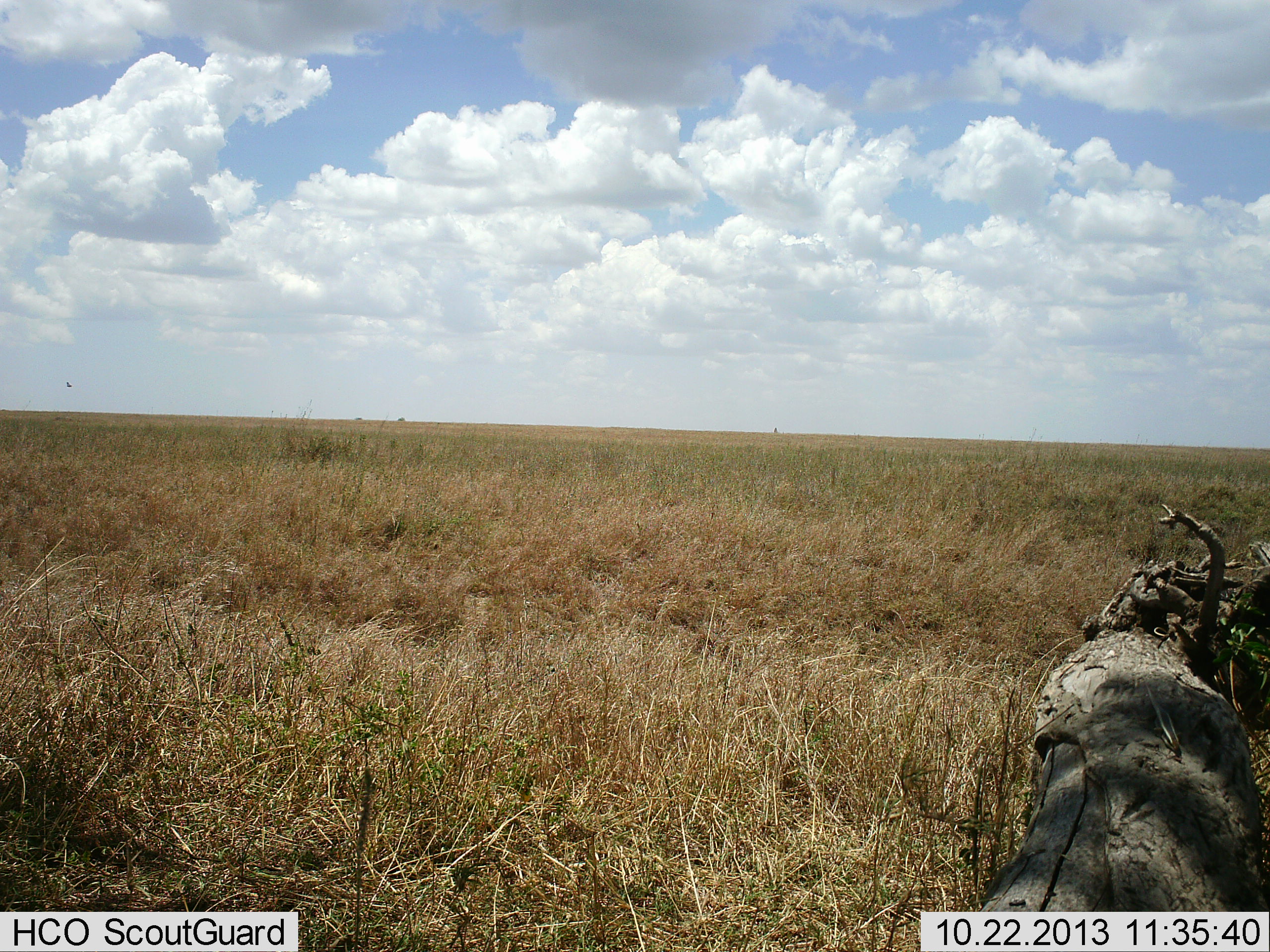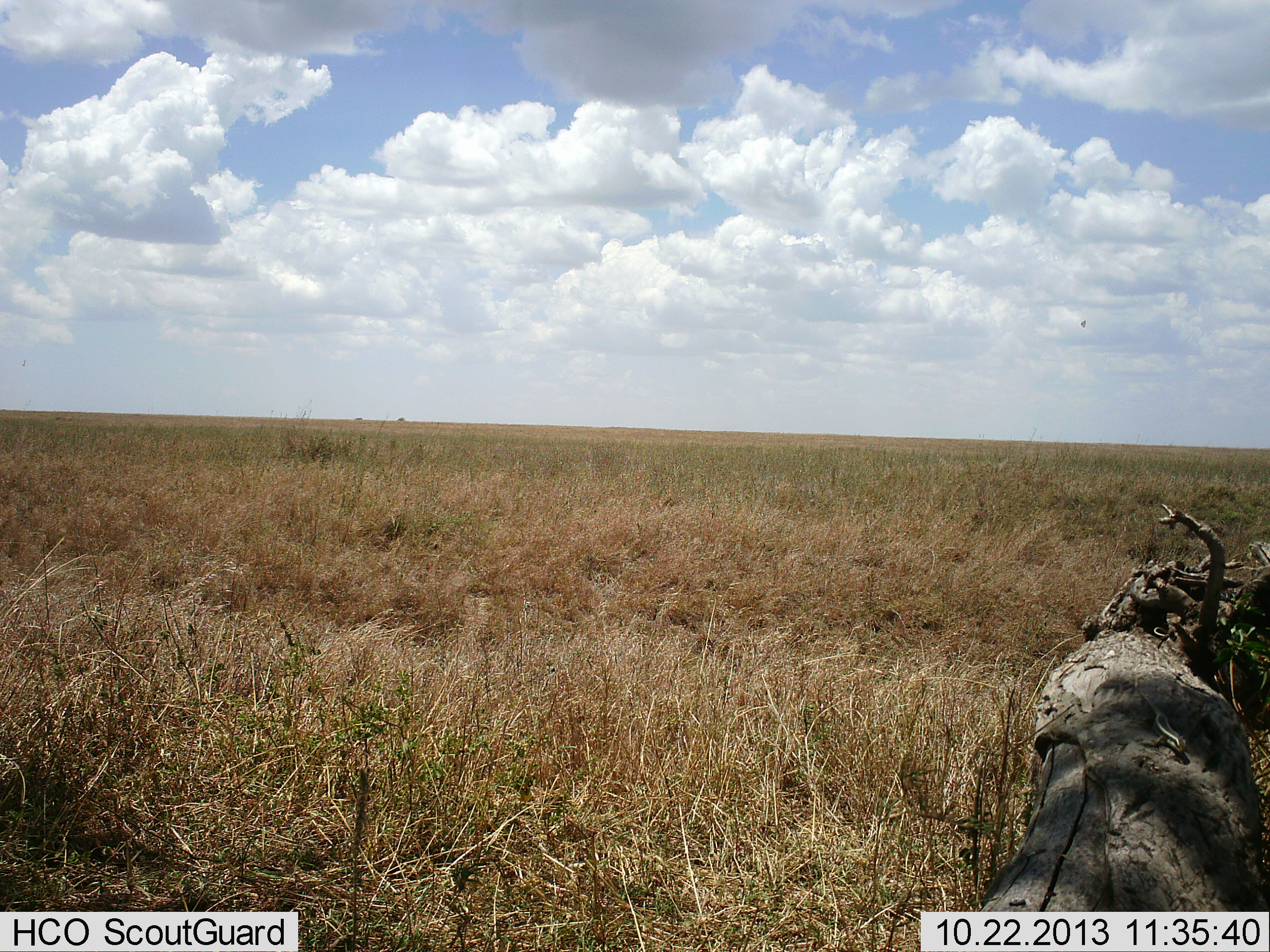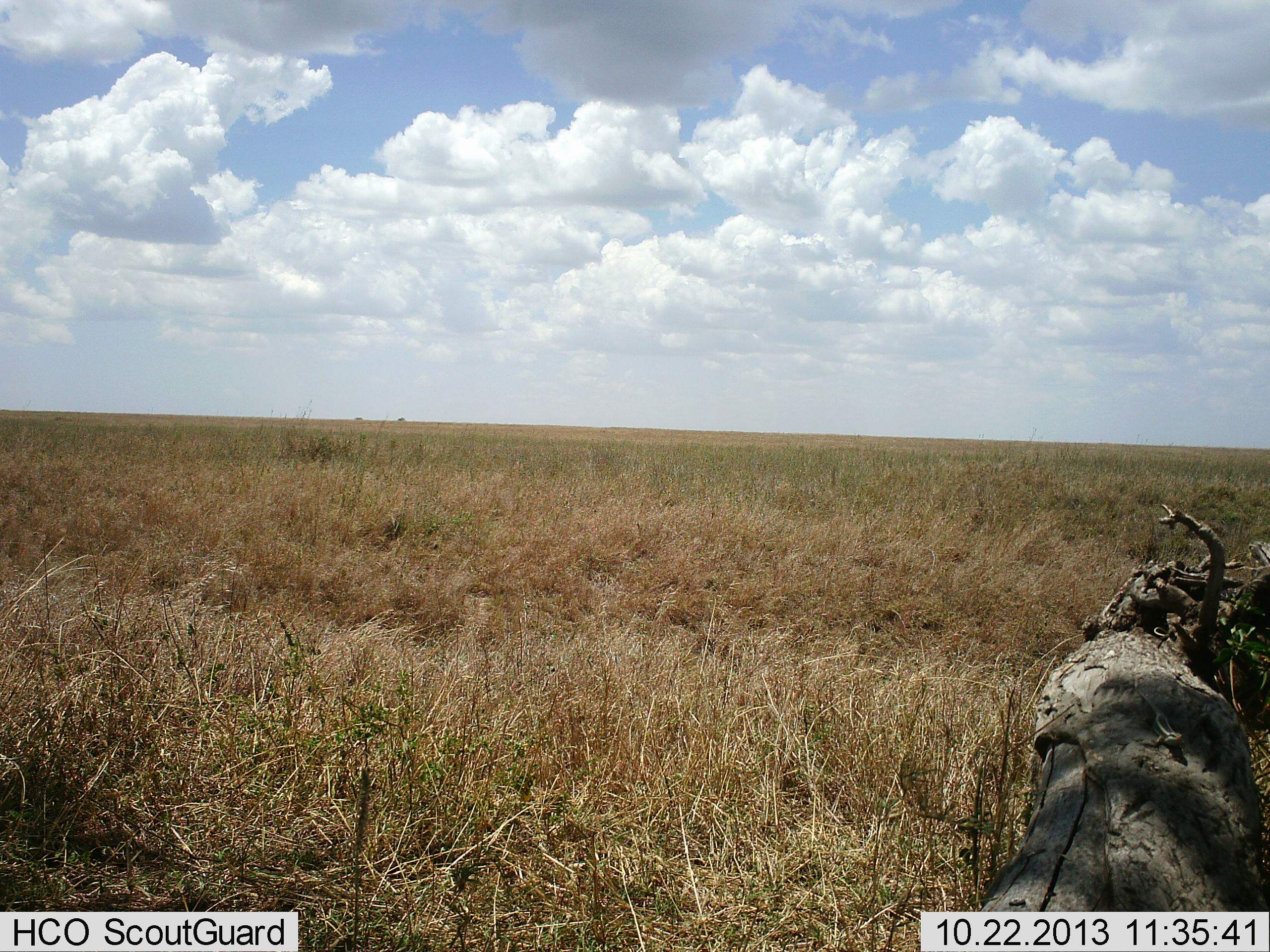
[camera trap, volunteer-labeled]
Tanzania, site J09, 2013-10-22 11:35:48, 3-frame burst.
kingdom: Animalia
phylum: Chordata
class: Reptilia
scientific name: Reptilia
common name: reptiles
Reptiles (Reptilia), count 1. Behavior (volunteer vote fractions): standing 34%, resting 19%, moving 44%, interacting 0%. Young present (vote fraction): 0%. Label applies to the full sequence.